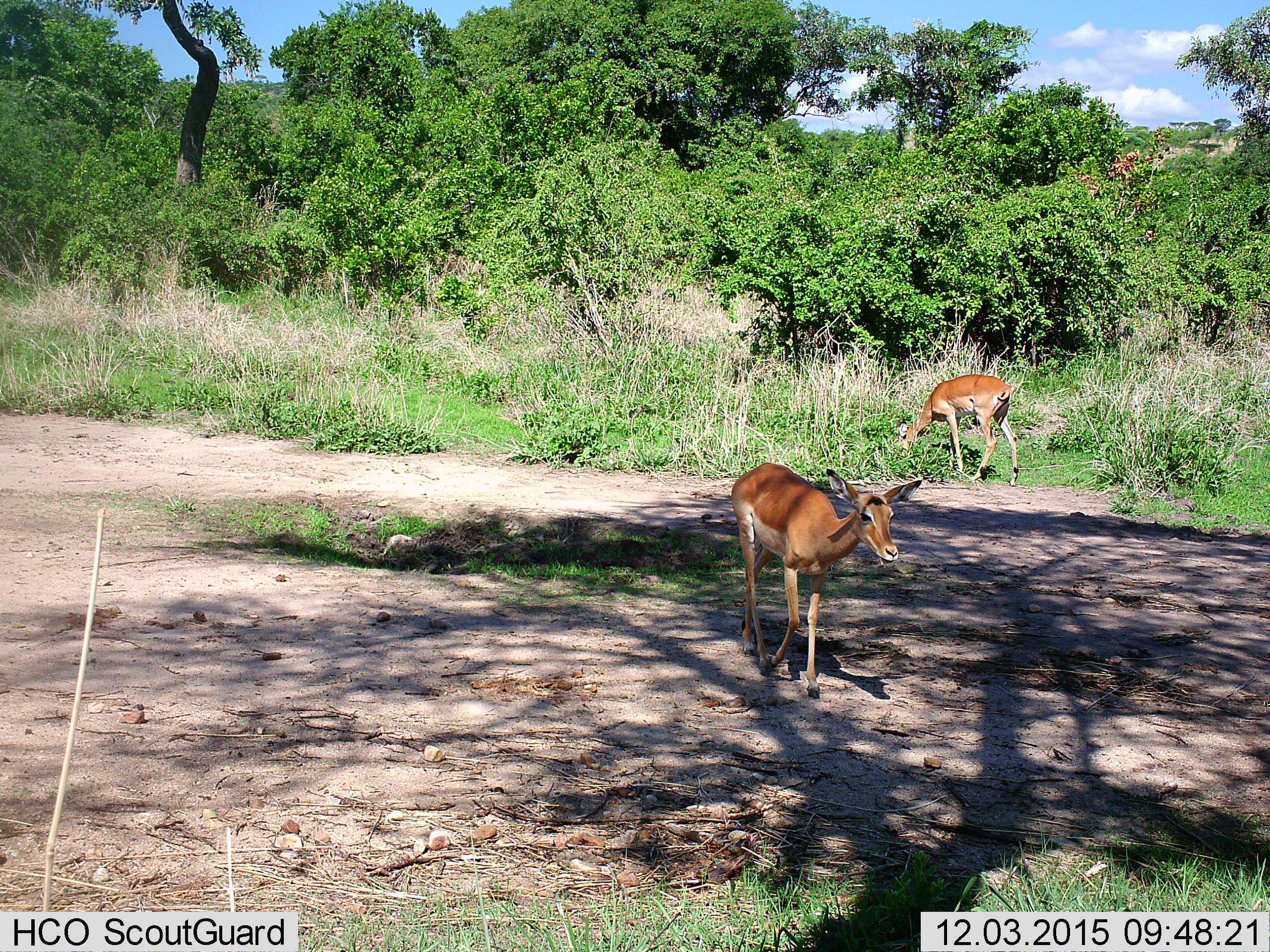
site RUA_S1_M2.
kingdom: Animalia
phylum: Chordata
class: Mammalia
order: Artiodactyla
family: Bovidae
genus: Aepyceros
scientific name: Aepyceros melampus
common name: impala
Impala (Aepyceros melampus), count 2. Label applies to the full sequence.